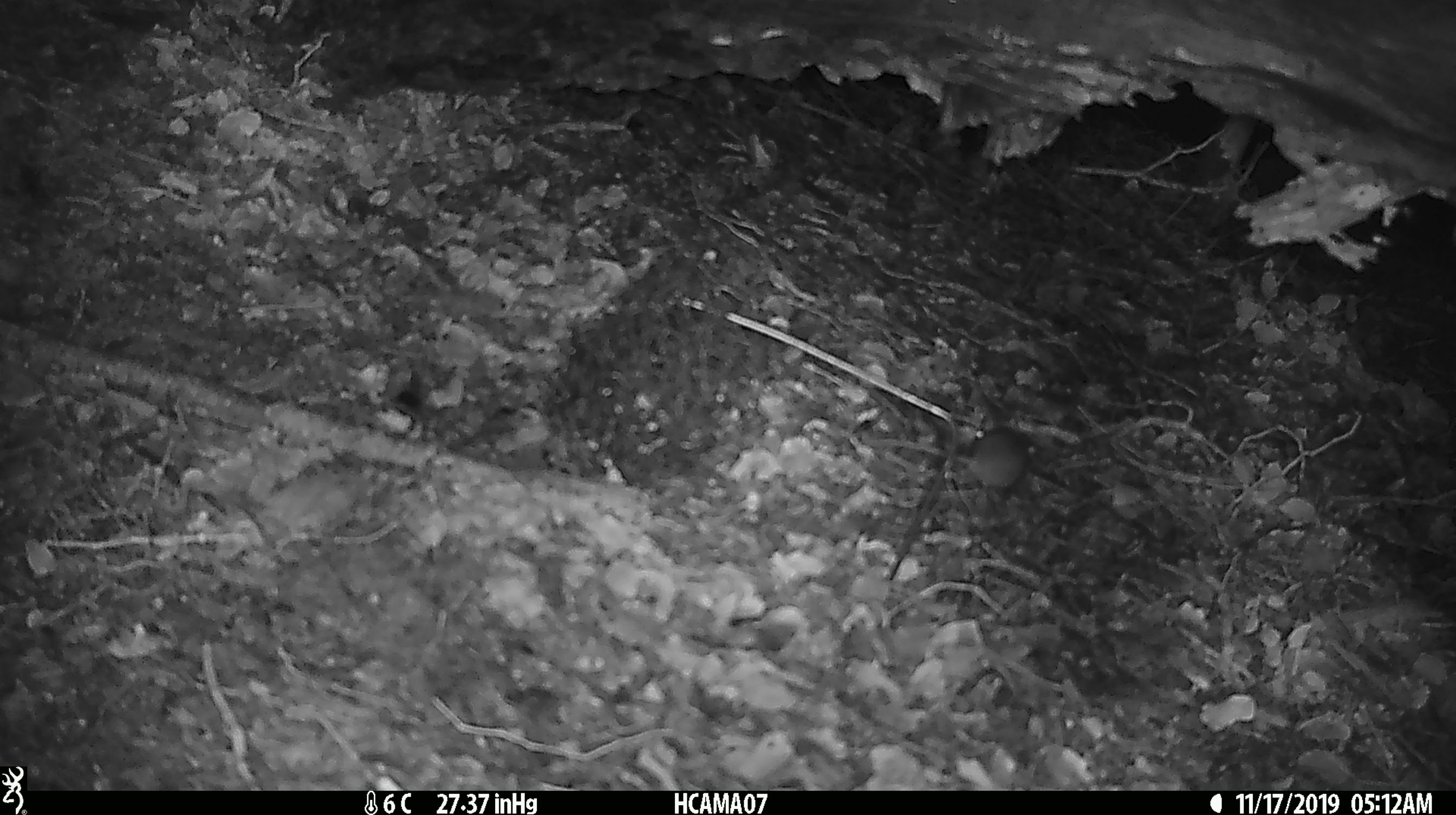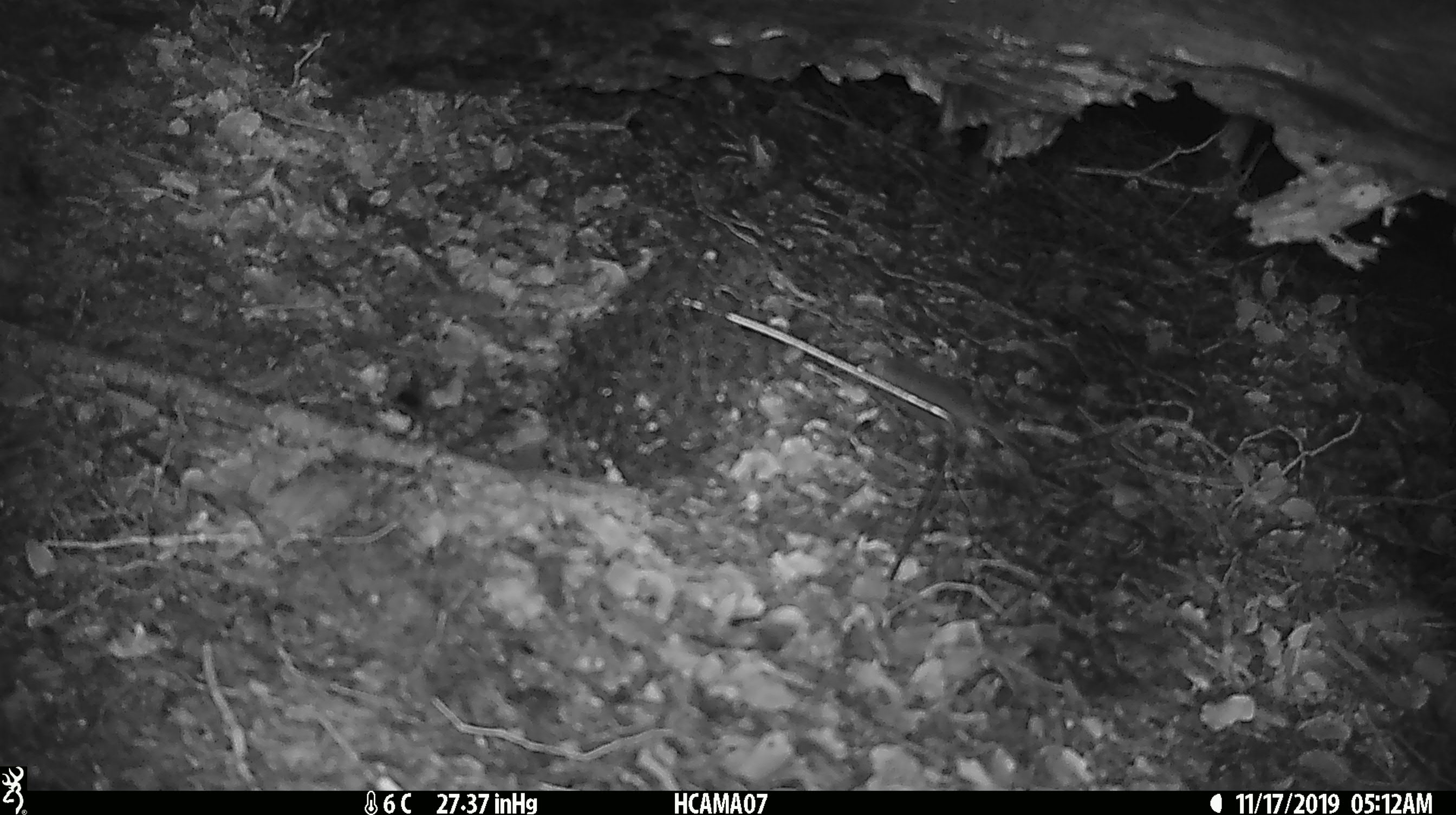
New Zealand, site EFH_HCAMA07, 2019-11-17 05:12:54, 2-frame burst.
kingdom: Animalia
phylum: Chordata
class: Mammalia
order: Rodentia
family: Muridae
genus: Mus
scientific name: Mus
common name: mouse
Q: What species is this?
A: Mouse (Mus).